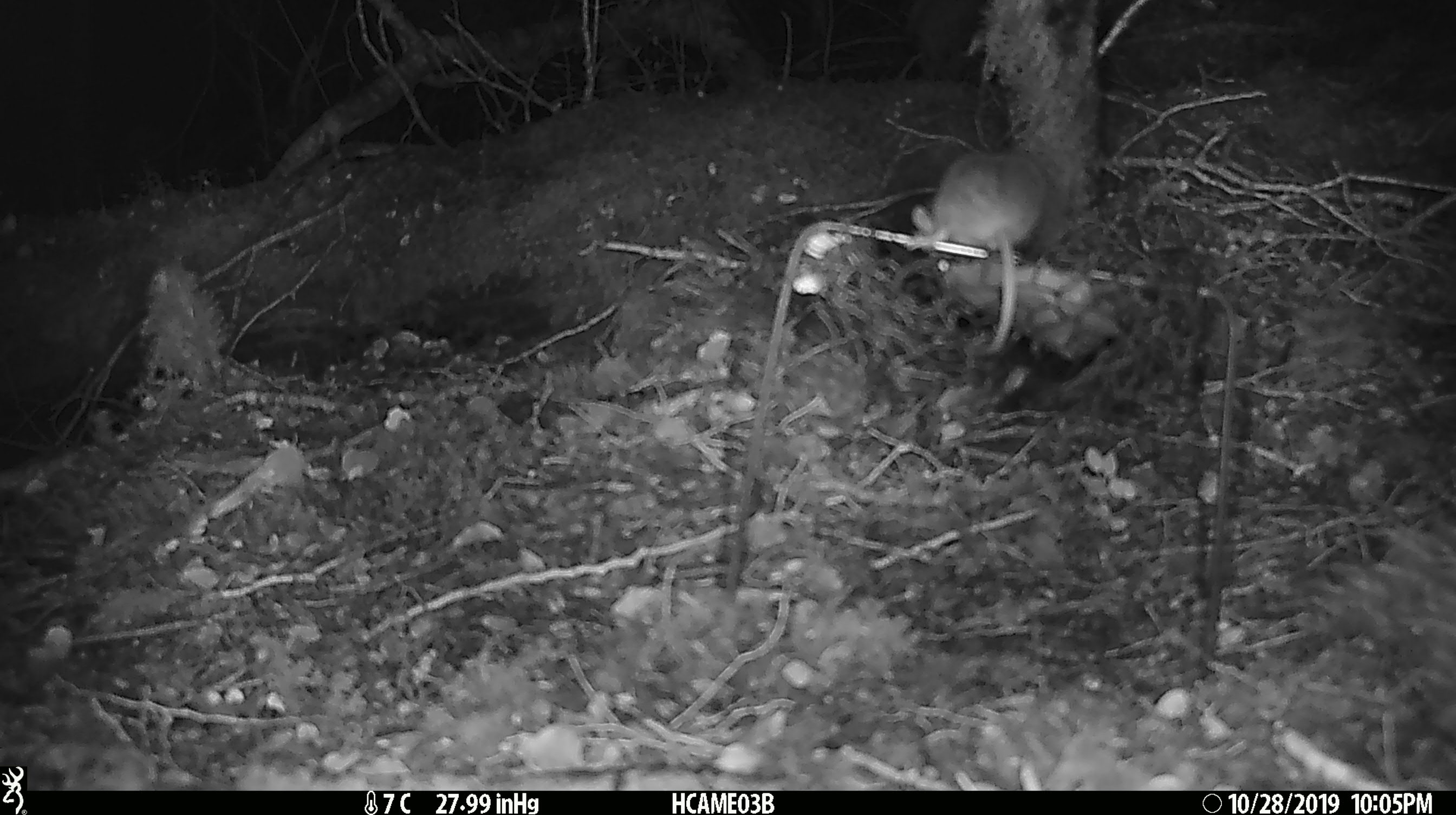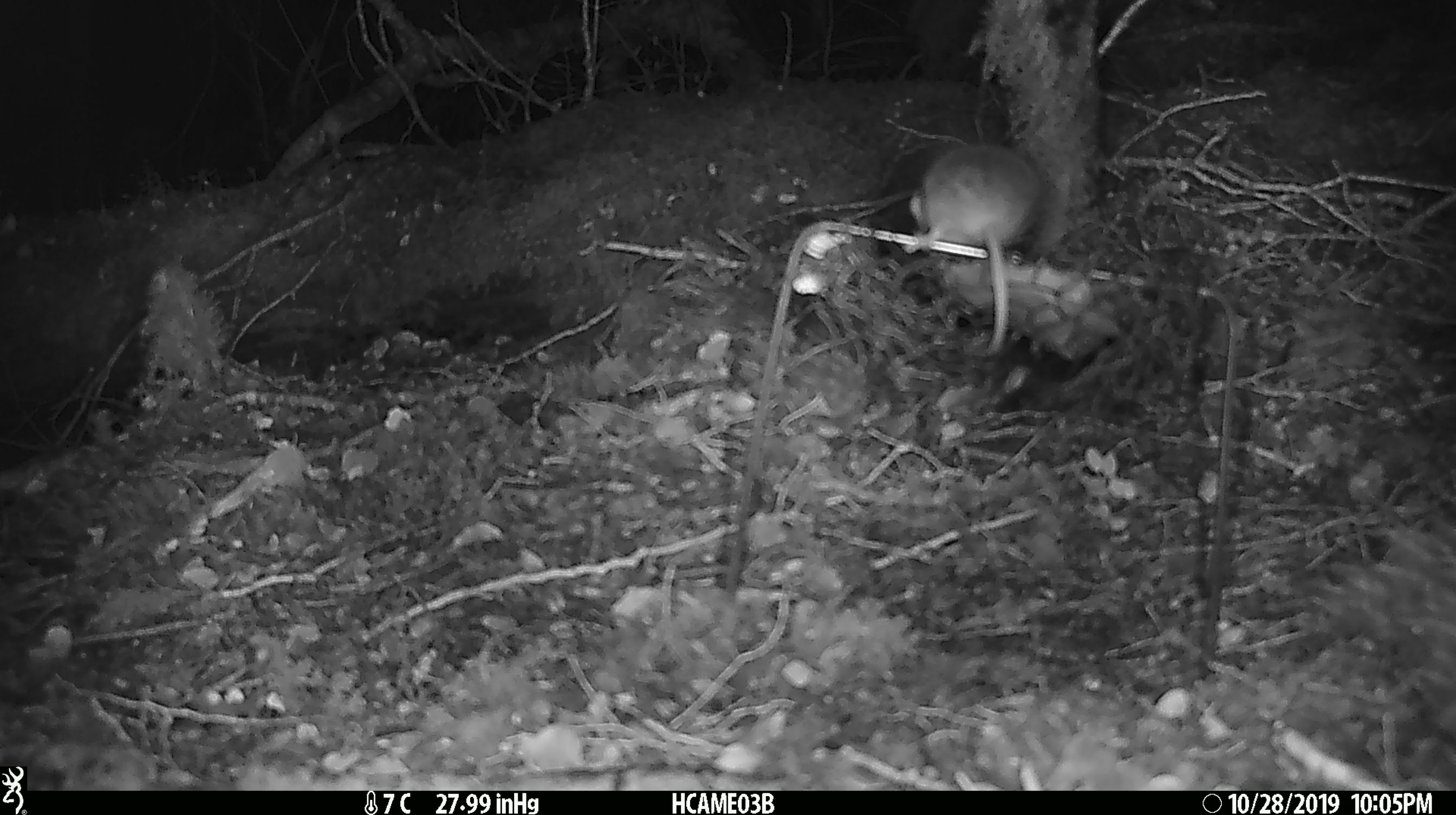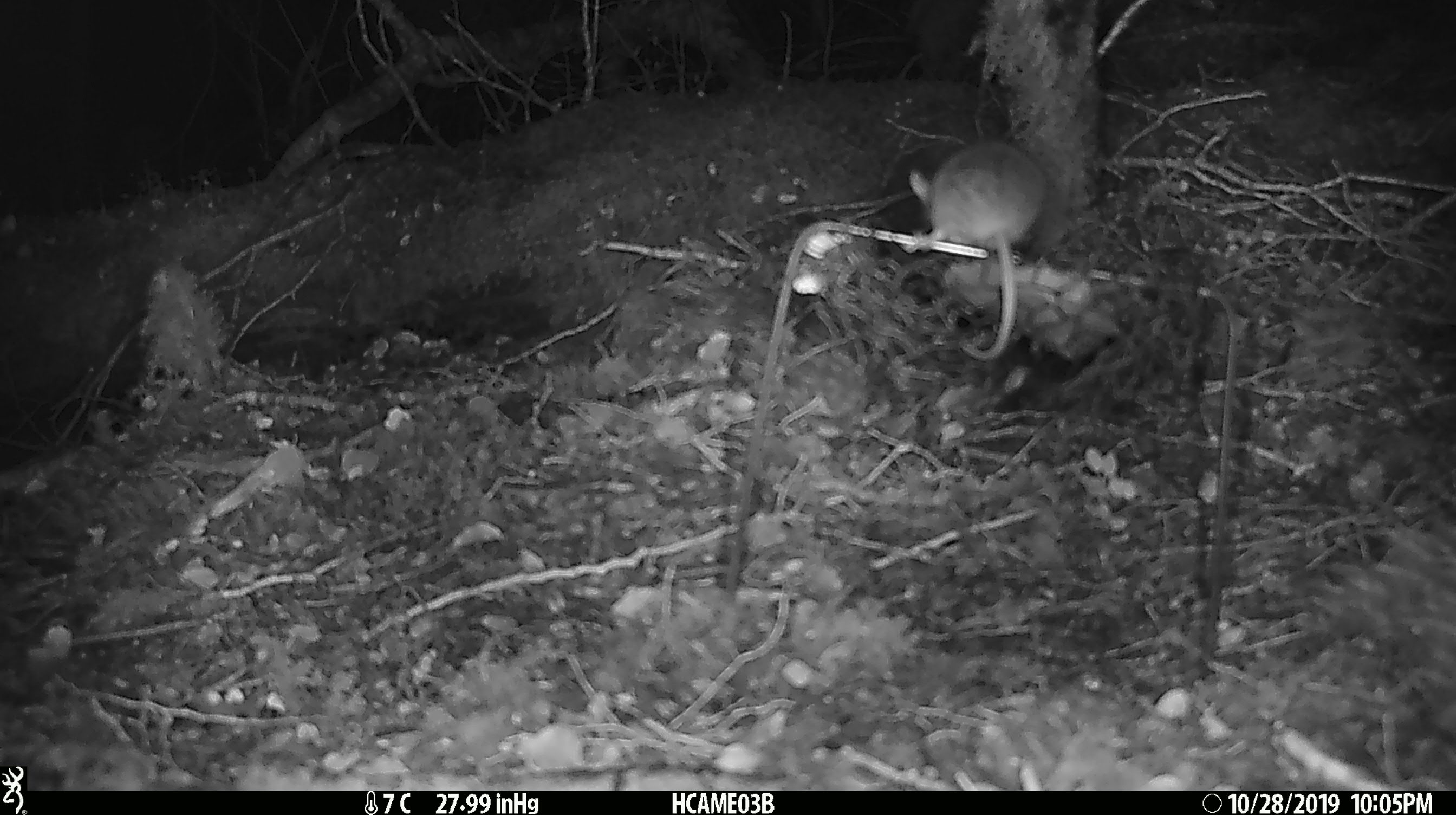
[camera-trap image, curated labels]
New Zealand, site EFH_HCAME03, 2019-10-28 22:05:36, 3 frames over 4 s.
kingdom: Animalia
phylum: Chordata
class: Mammalia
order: Rodentia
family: Muridae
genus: Mus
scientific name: Mus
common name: mouse